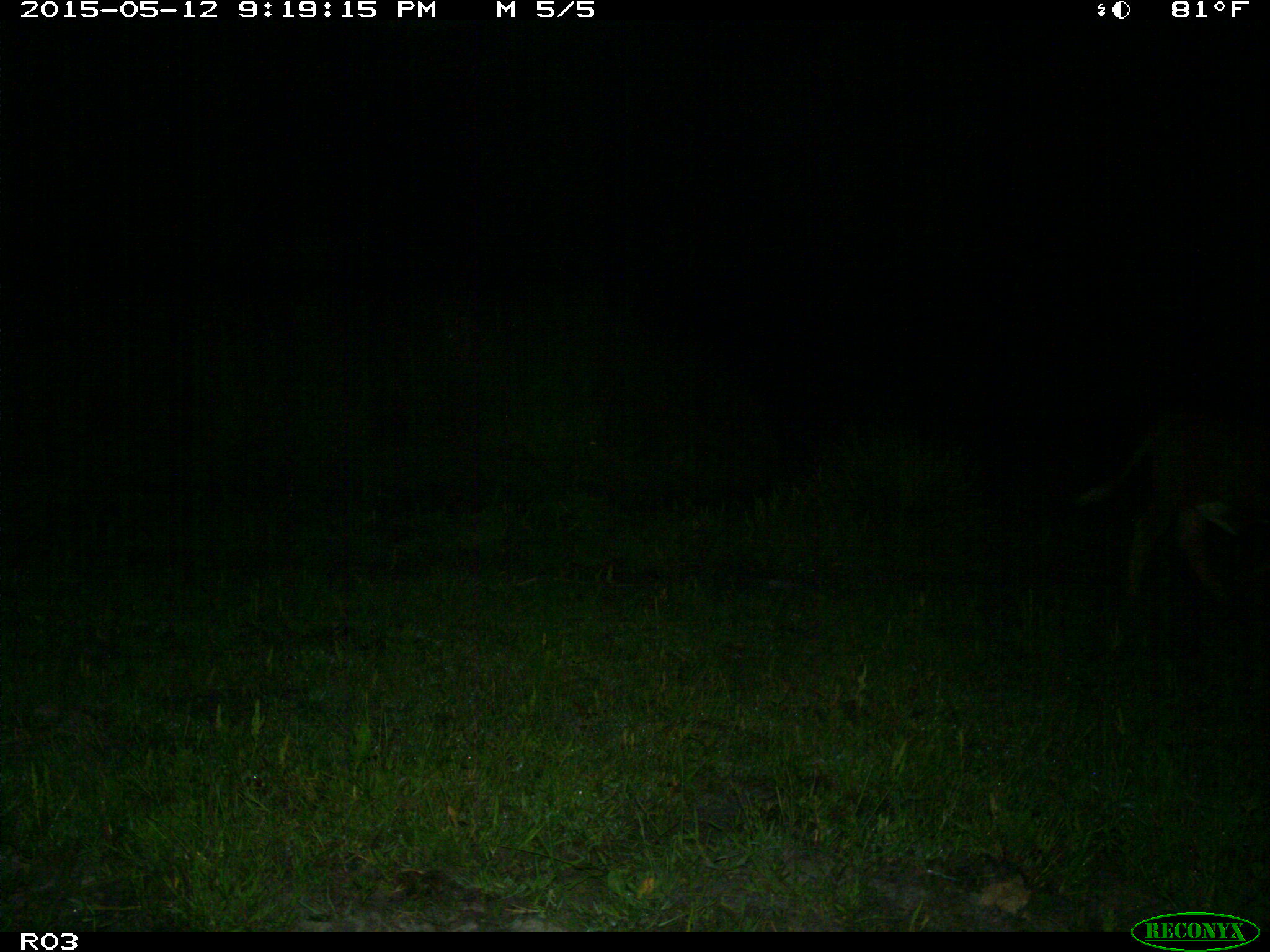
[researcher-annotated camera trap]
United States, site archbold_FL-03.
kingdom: Animalia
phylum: Chordata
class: Mammalia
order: Artiodactyla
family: Bovidae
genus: Bos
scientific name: Bos taurus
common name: domestic cow